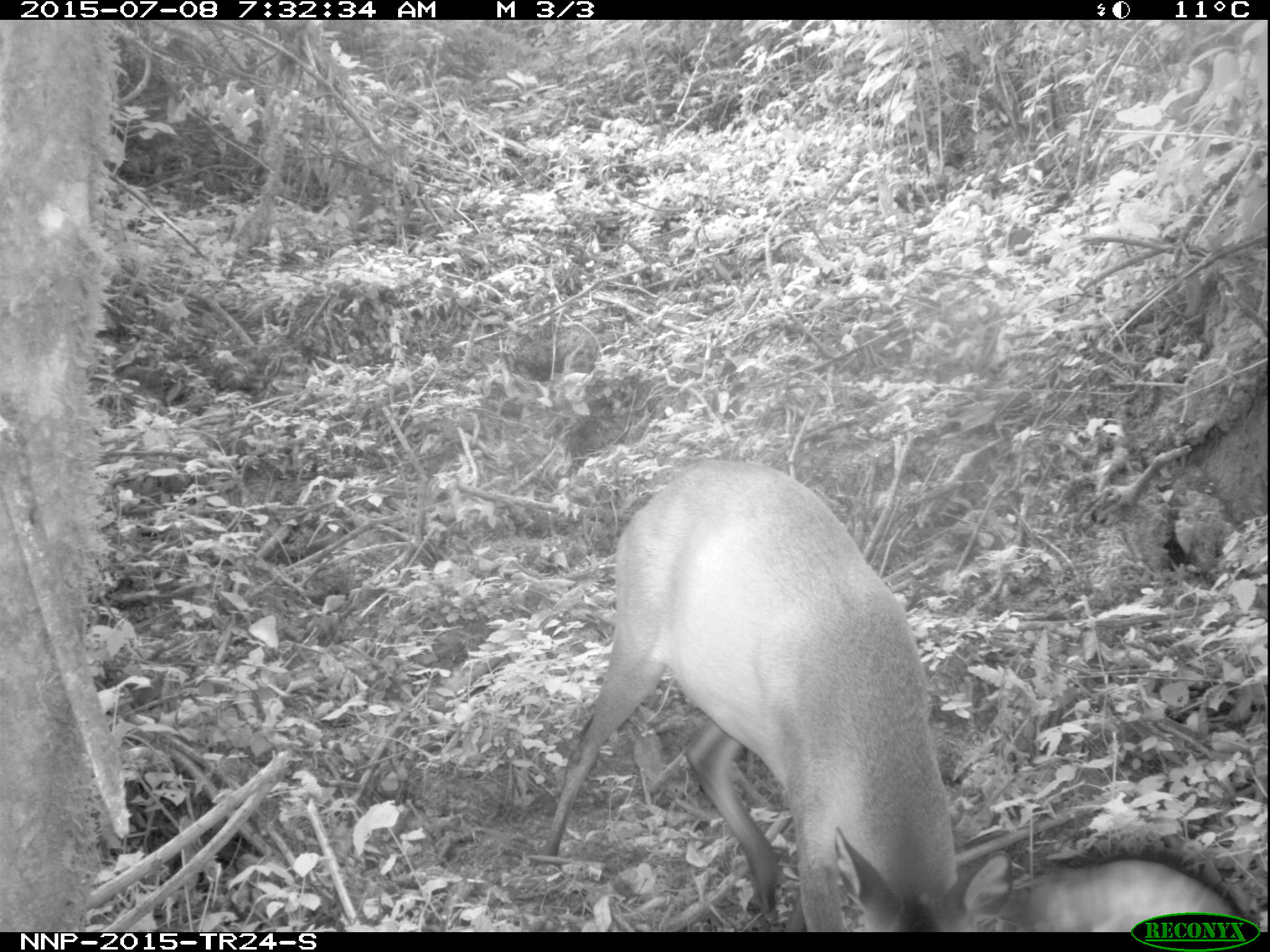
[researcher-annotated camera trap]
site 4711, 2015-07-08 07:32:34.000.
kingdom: Animalia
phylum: Chordata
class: Mammalia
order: Artiodactyla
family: Bovidae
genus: Cephalophus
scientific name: Cephalophus nigrifrons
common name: black-fronted duiker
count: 1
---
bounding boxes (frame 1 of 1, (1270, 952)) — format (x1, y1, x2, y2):
cephalophus nigrifrons: (539, 457, 1008, 931); (978, 857, 1243, 931)